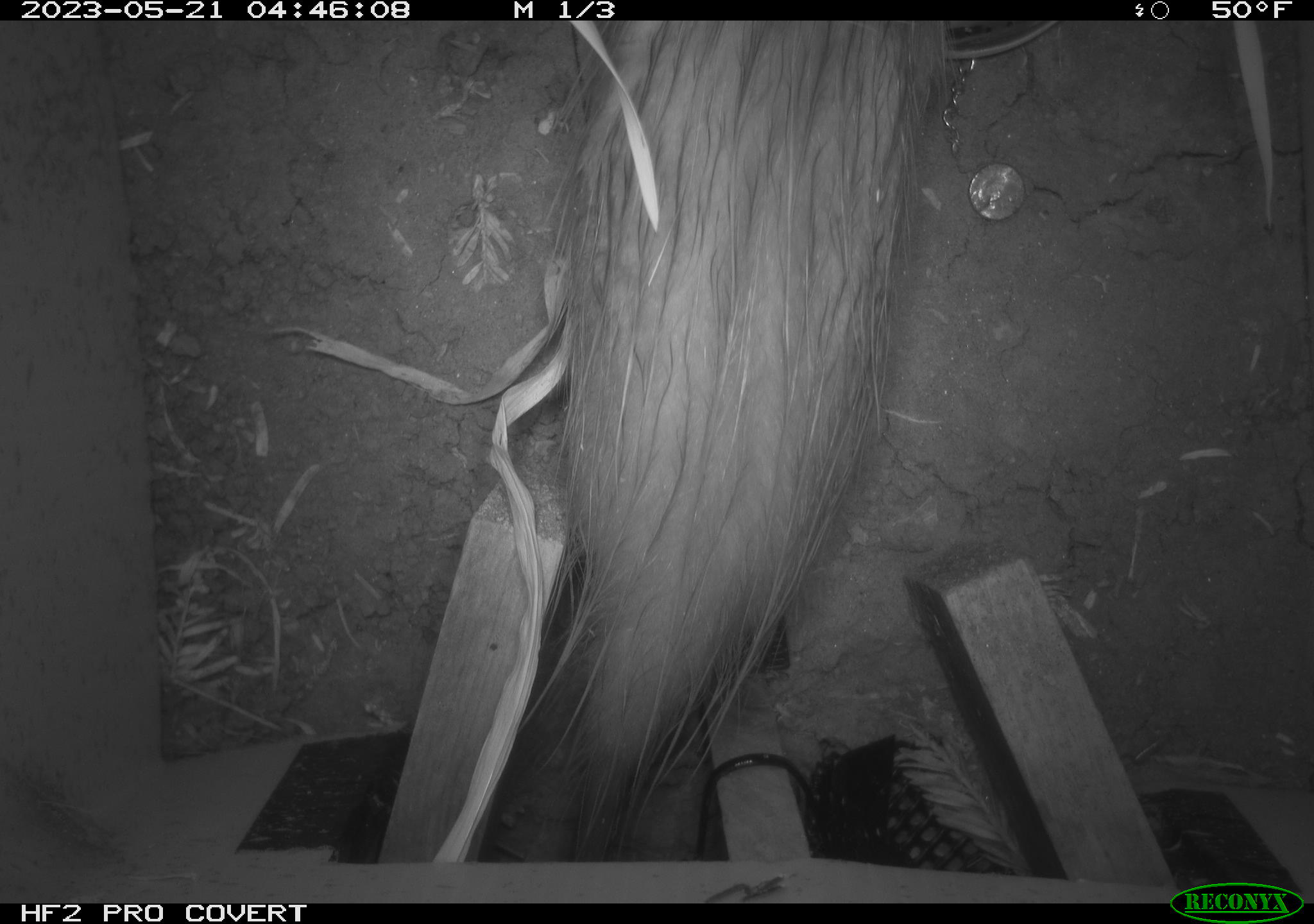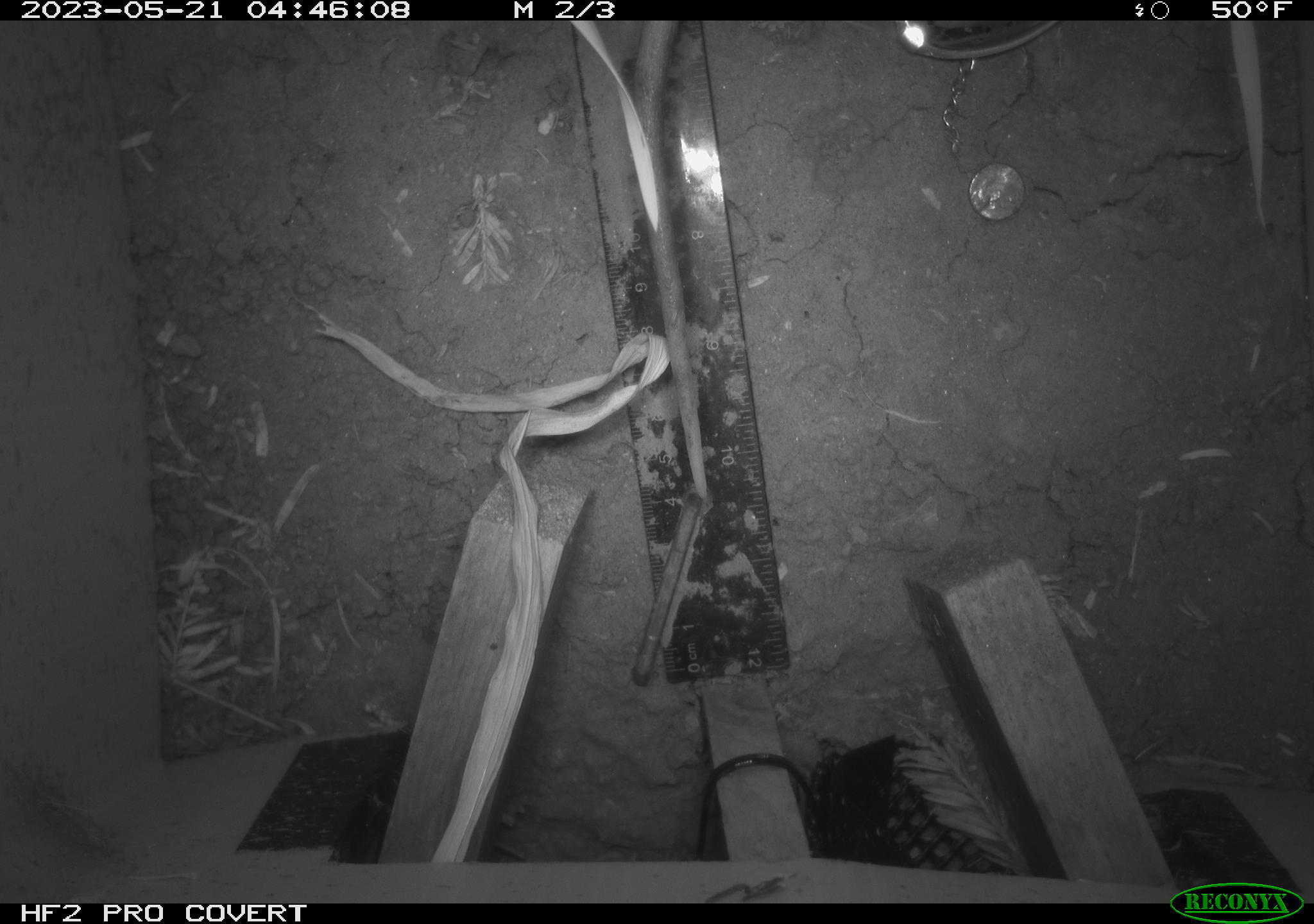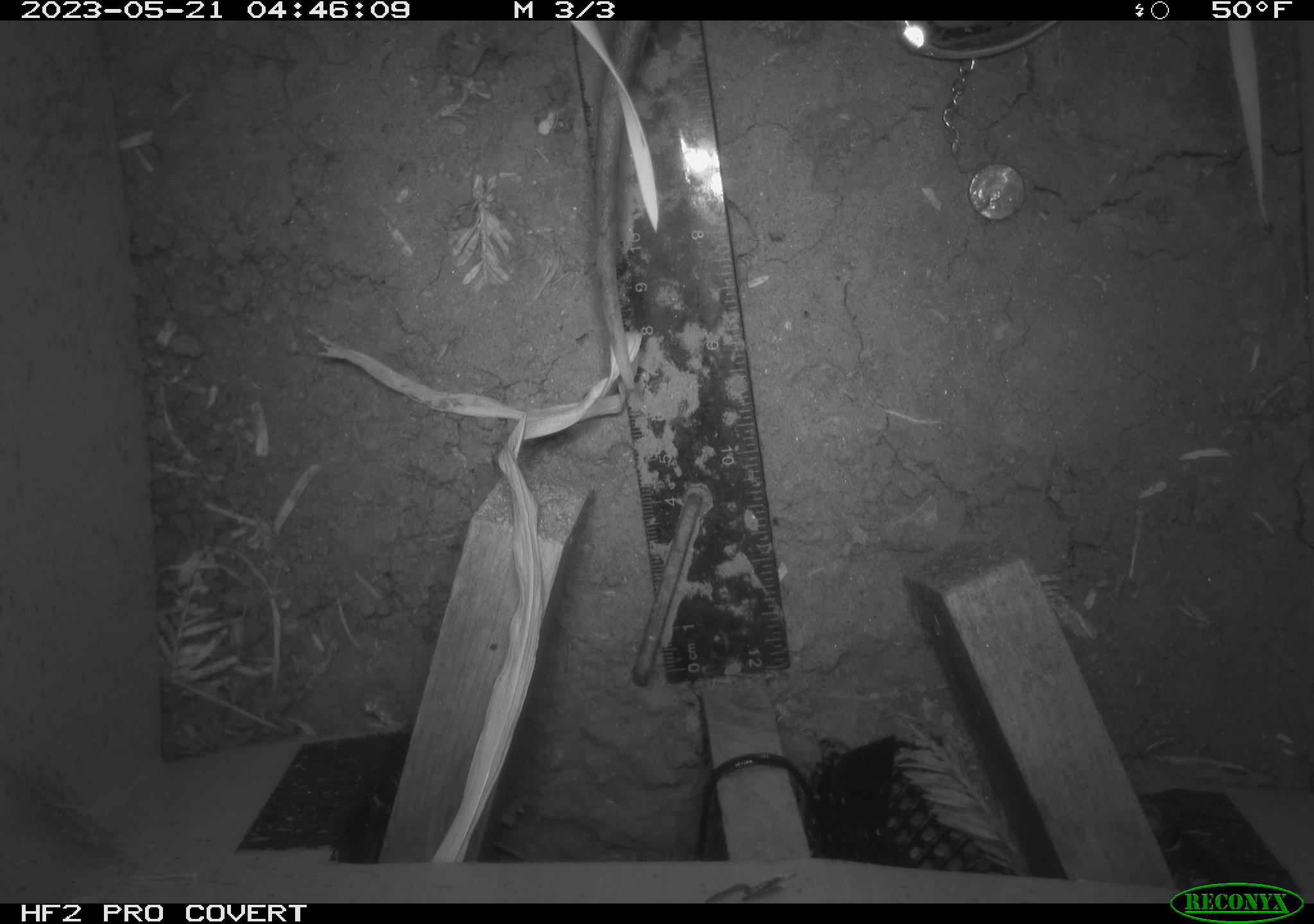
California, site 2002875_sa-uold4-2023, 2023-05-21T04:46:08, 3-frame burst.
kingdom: Animalia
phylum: Chordata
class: Mammalia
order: Didelphimorphia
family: Didelphidae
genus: Didelphis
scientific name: Didelphis virginiana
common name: virginia opossum